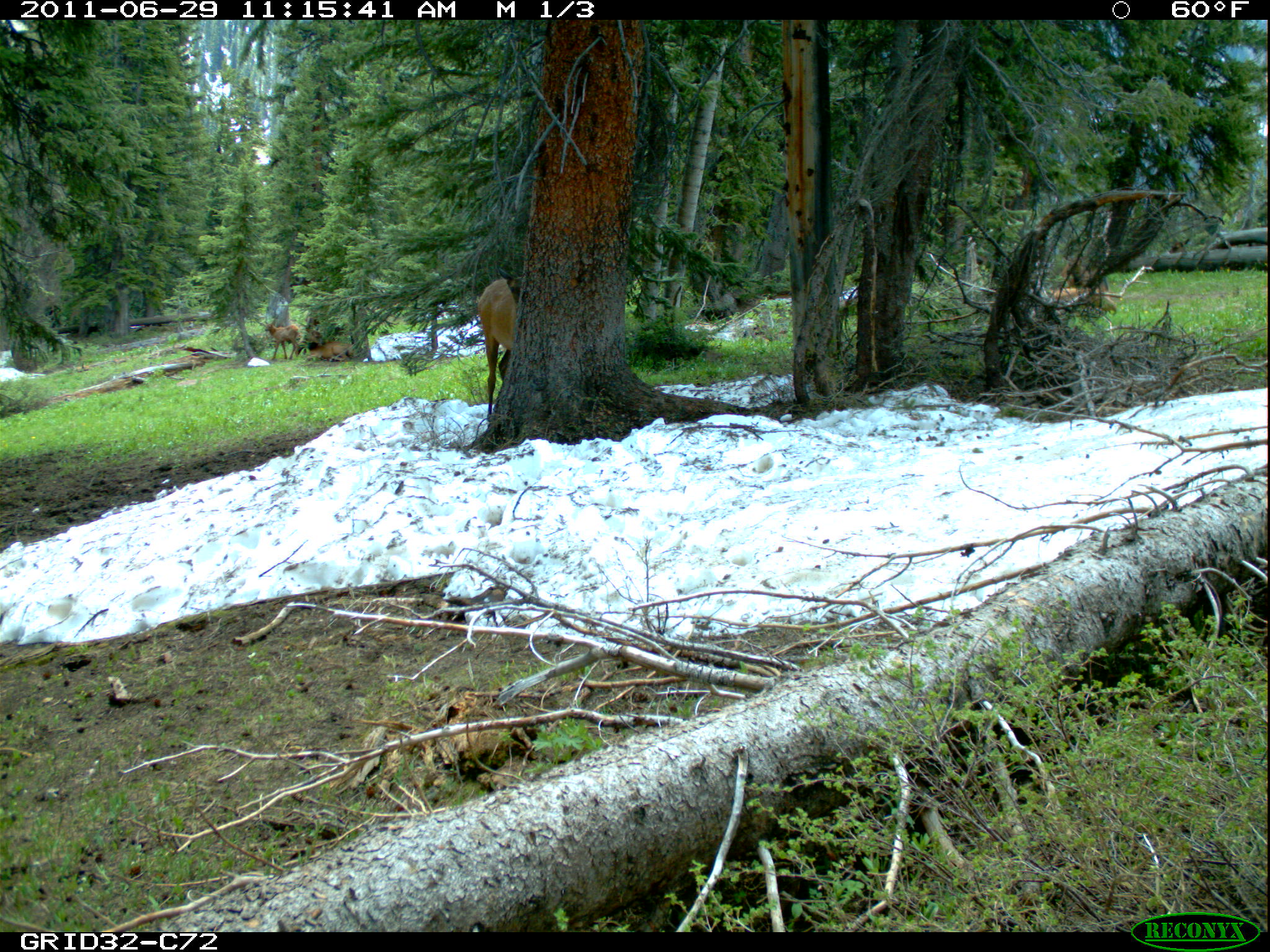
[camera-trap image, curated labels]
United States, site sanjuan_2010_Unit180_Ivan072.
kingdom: Animalia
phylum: Chordata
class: Mammalia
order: Artiodactyla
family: Cervidae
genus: Cervus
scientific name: Cervus elaphus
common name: red deer